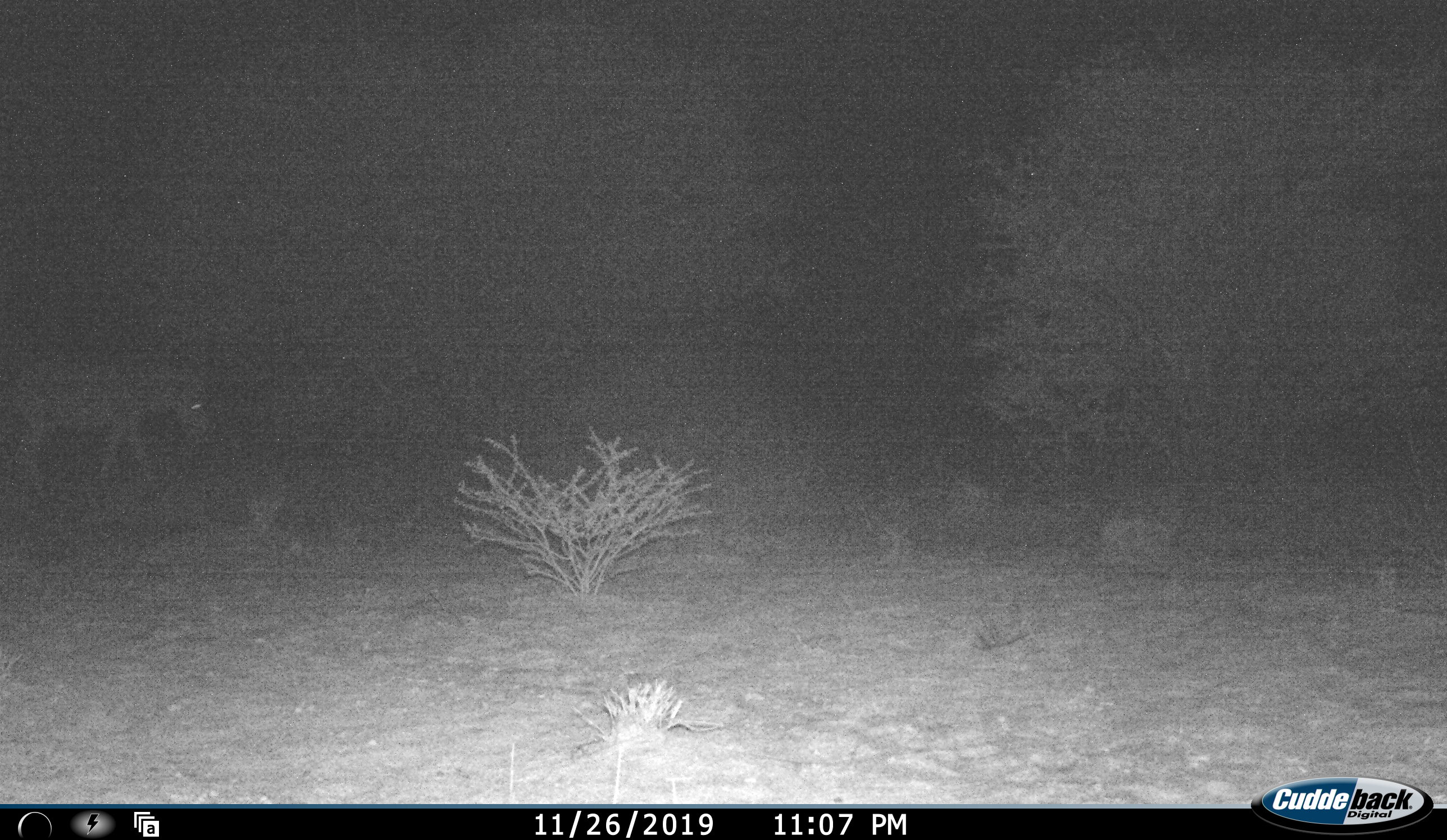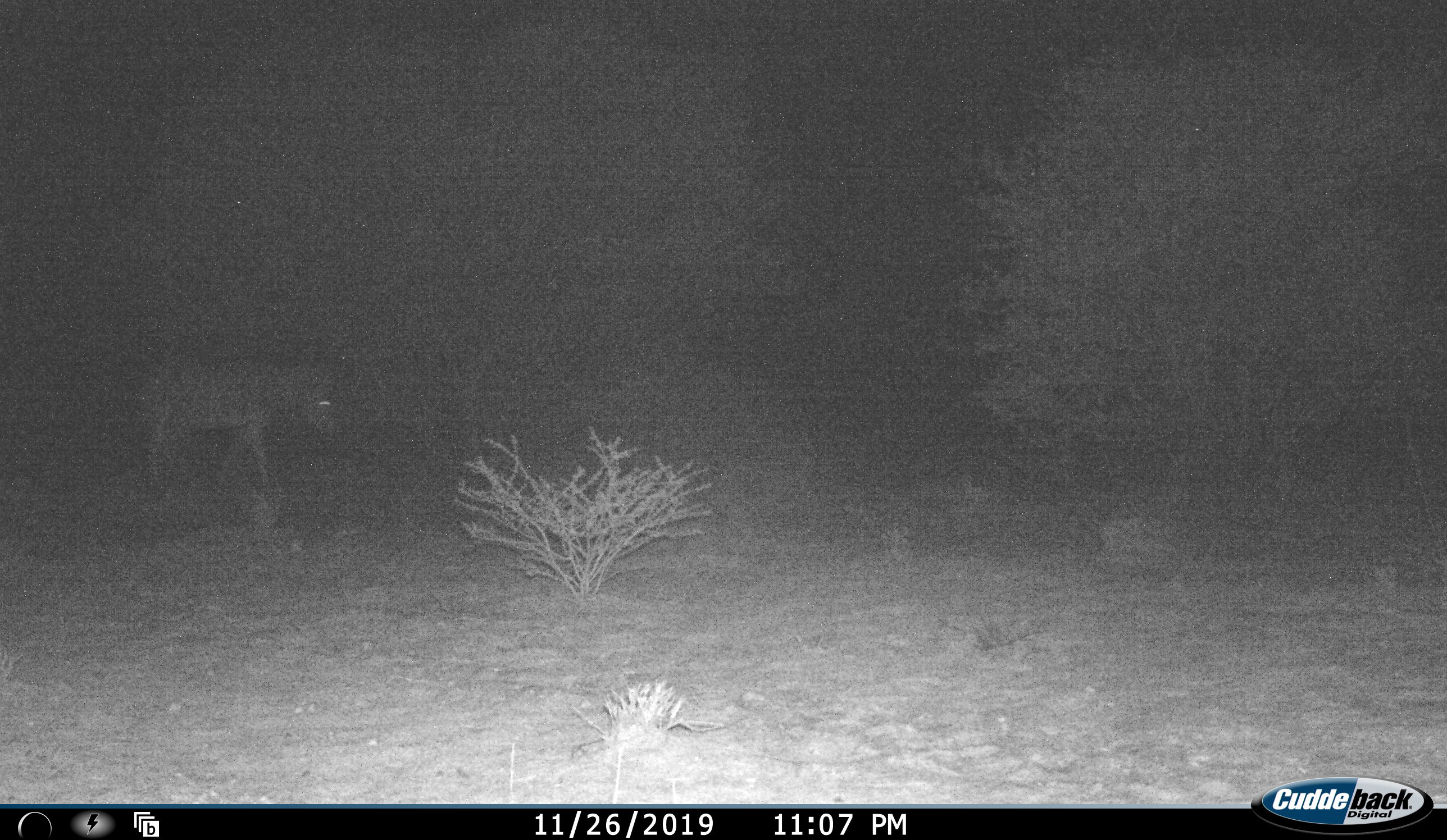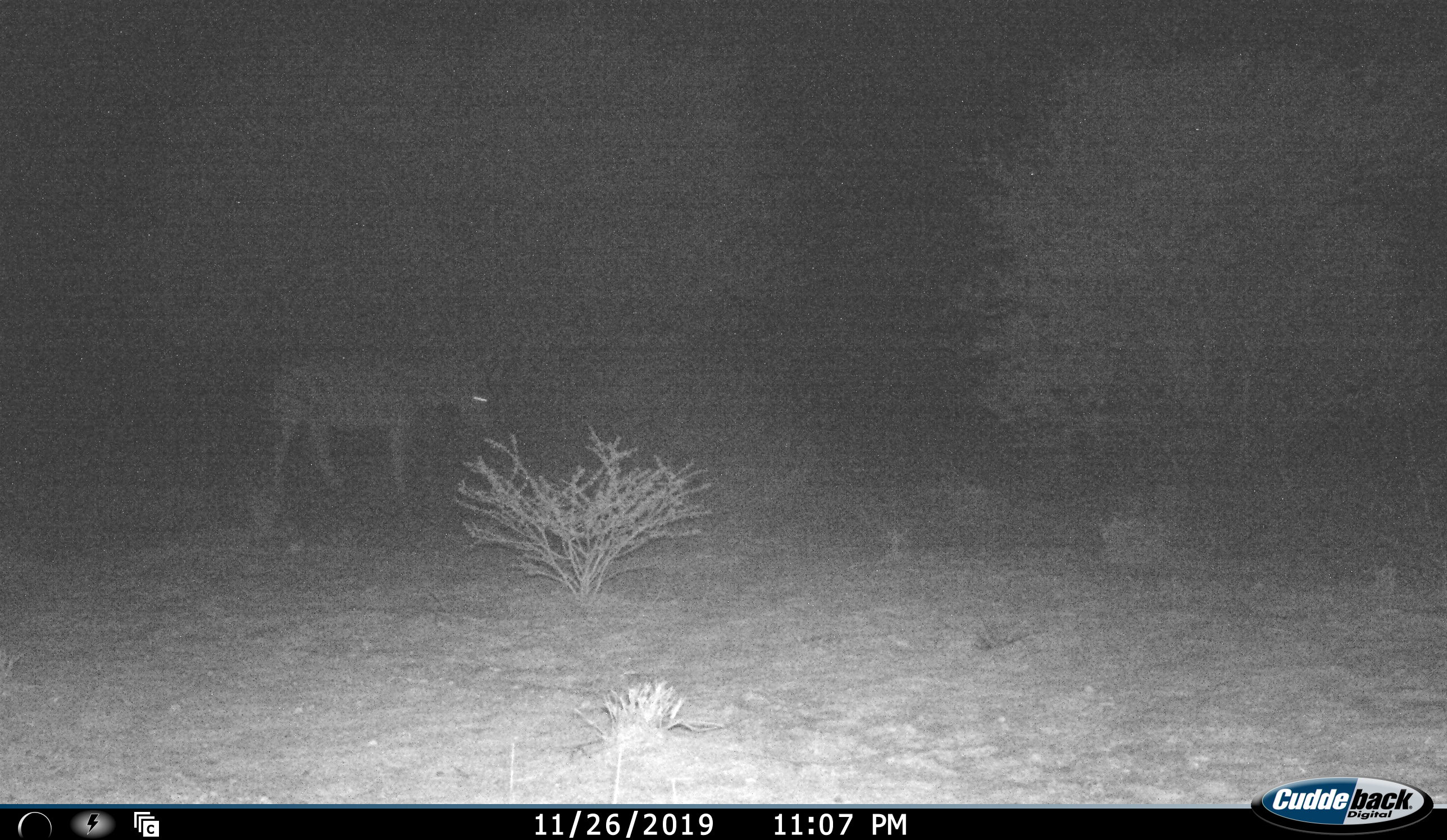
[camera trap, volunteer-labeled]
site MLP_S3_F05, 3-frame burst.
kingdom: Animalia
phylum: Chordata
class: Mammalia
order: Perissodactyla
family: Equidae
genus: Equus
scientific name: Equus quagga burchellii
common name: burchell's zebra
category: zebraburchells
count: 1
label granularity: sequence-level